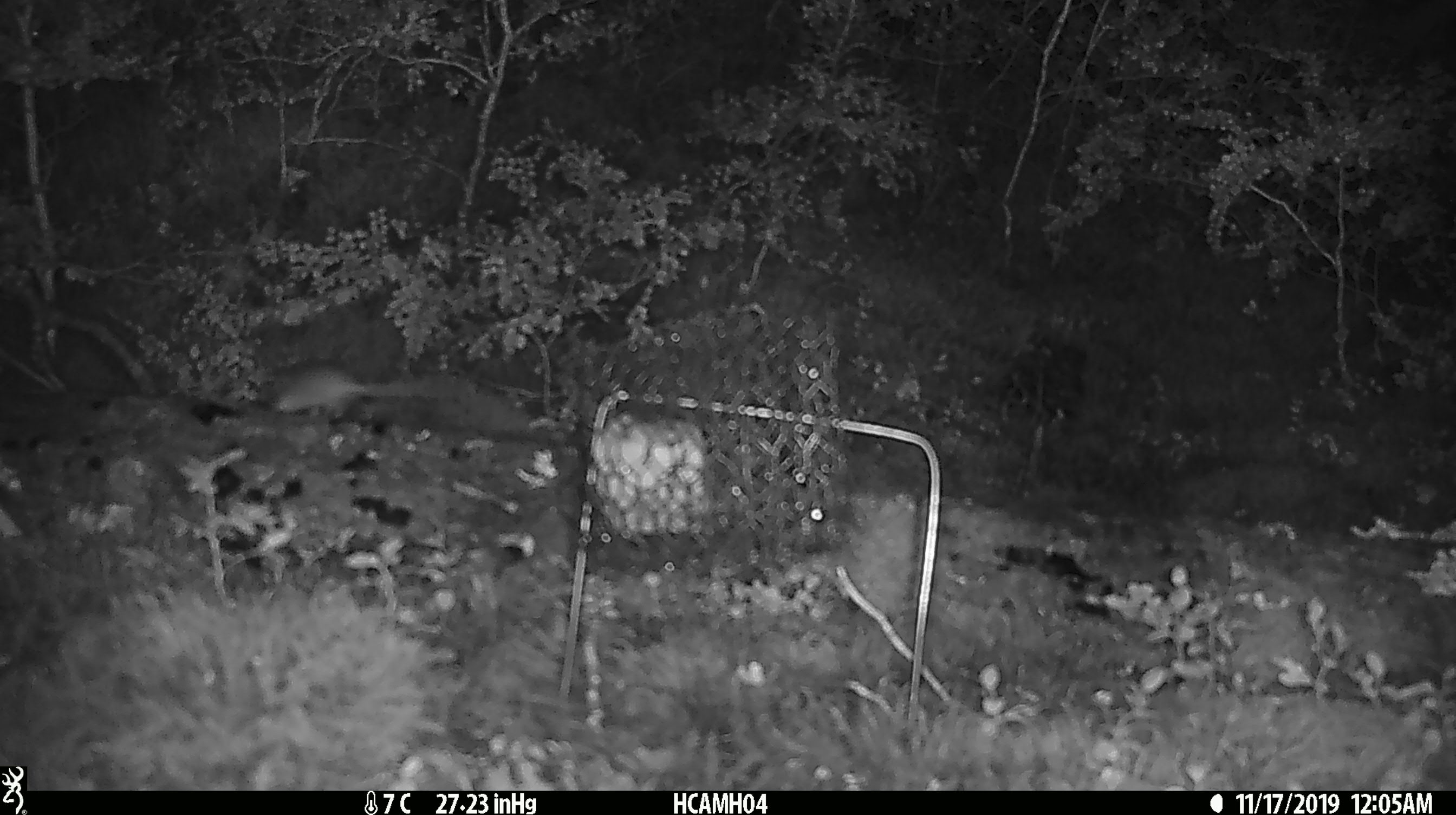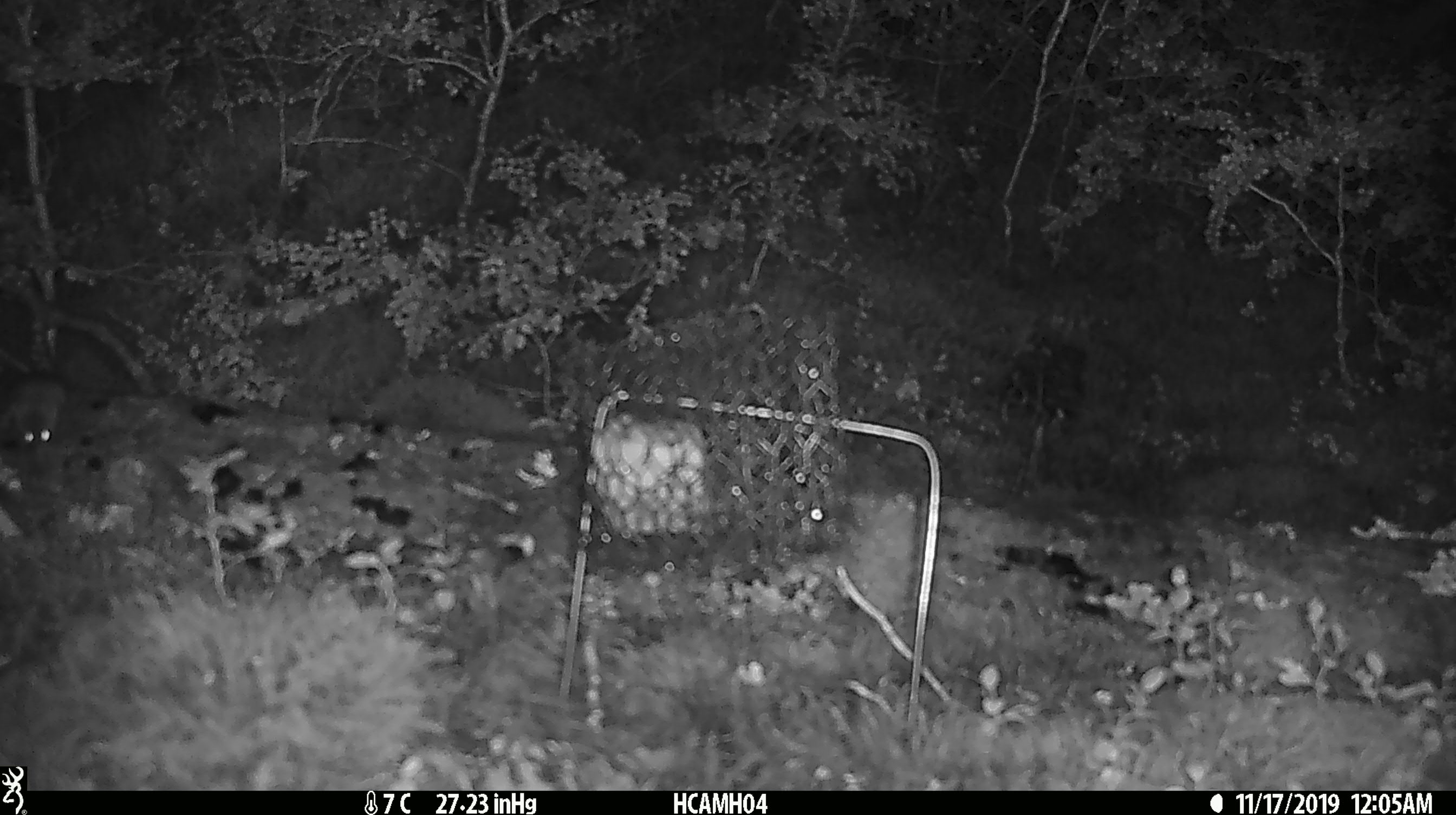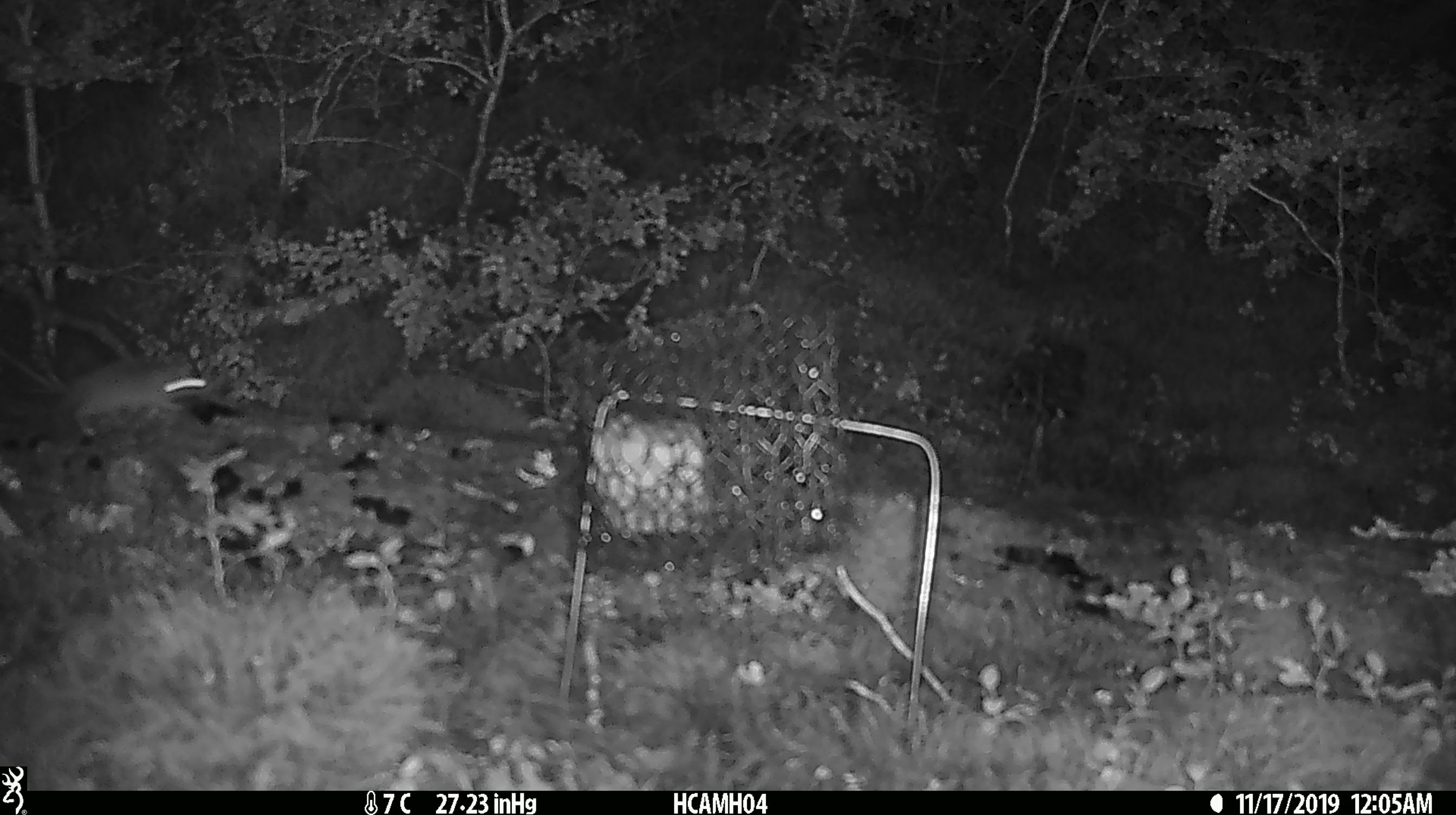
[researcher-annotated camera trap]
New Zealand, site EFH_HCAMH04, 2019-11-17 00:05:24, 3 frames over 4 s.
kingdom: Animalia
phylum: Chordata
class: Mammalia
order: Rodentia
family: Muridae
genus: Mus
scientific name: Mus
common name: mouse